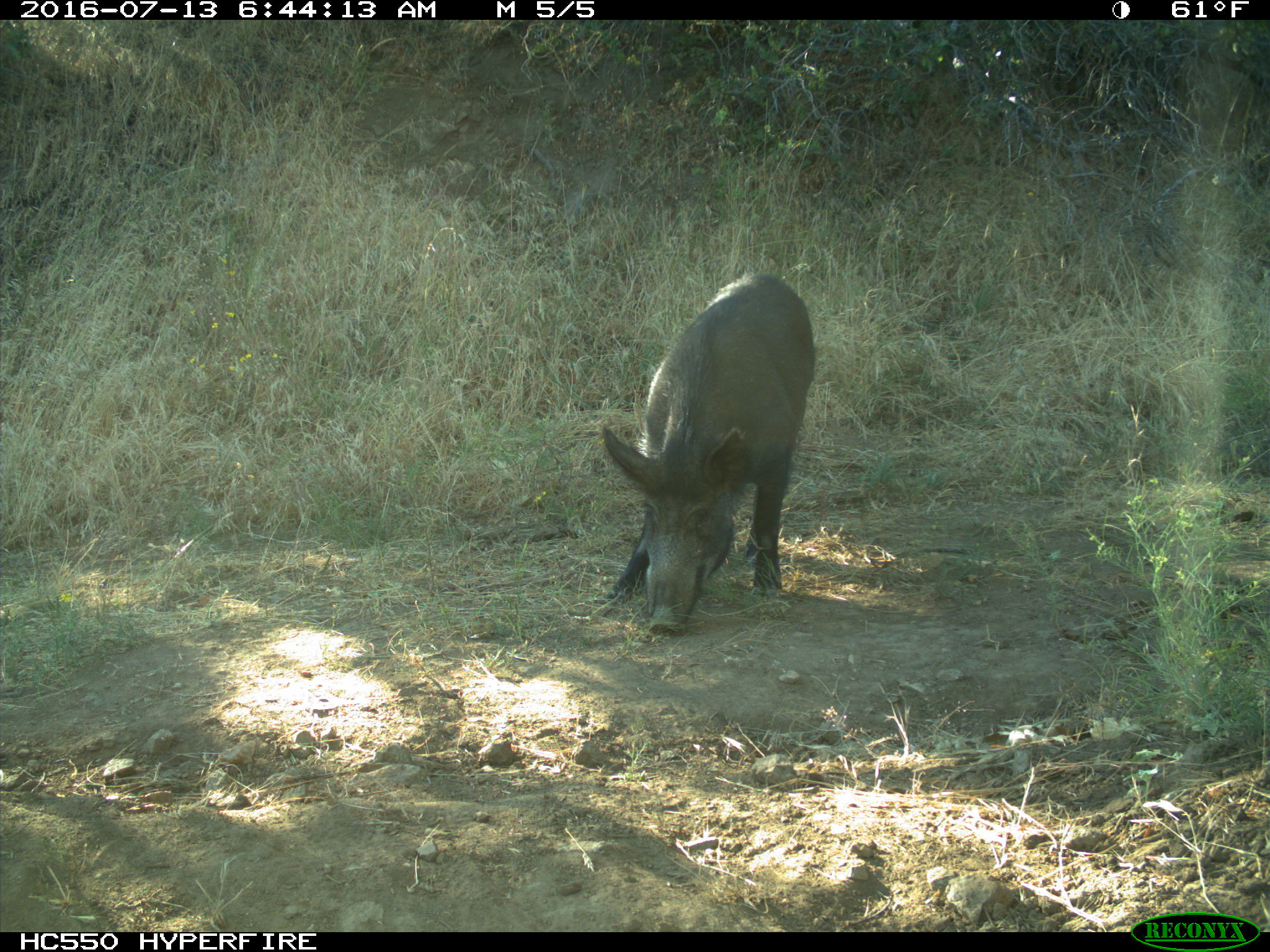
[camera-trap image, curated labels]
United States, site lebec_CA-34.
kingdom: Animalia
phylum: Chordata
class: Mammalia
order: Artiodactyla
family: Suidae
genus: Sus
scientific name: Sus scrofa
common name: wild boar